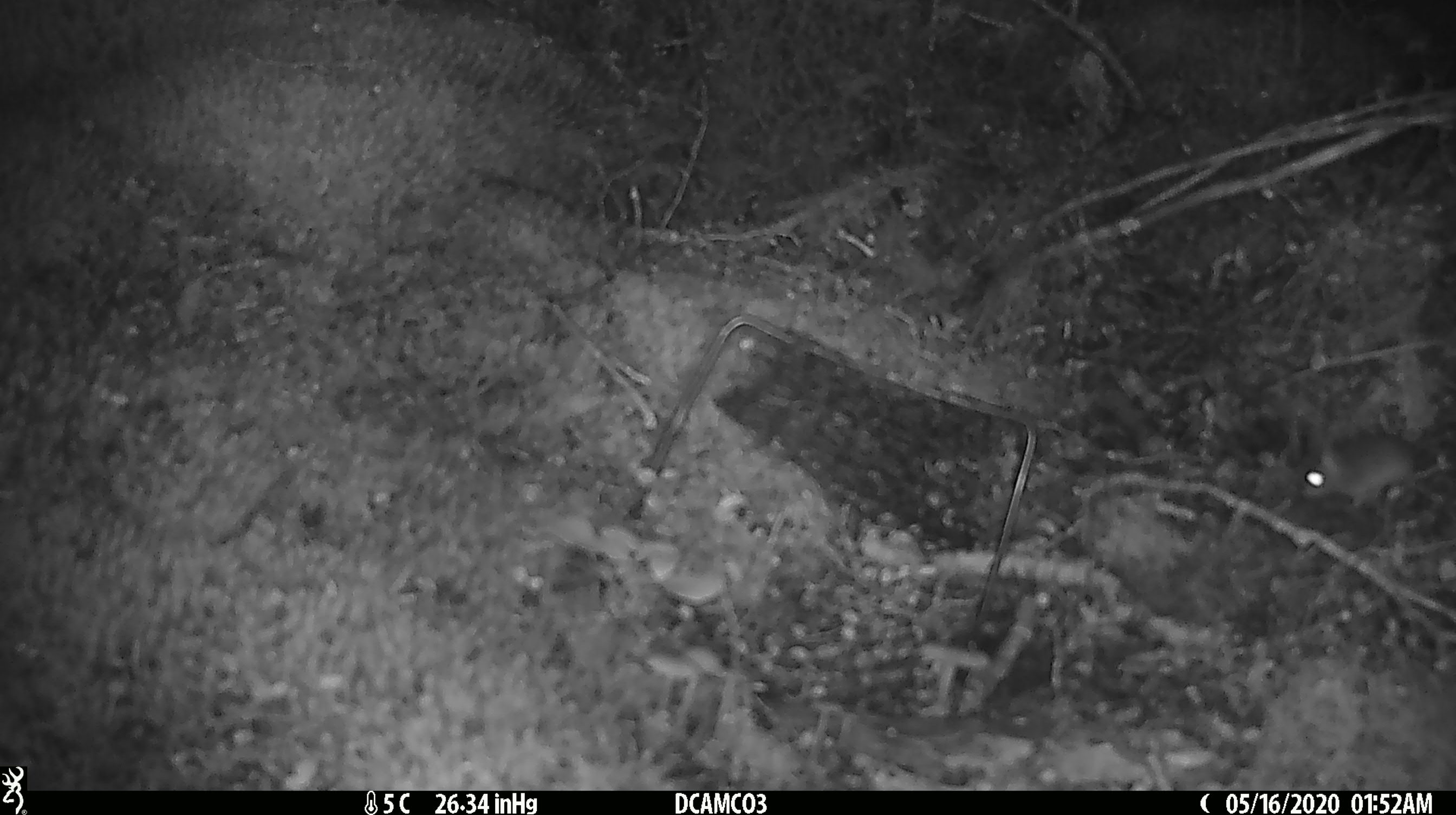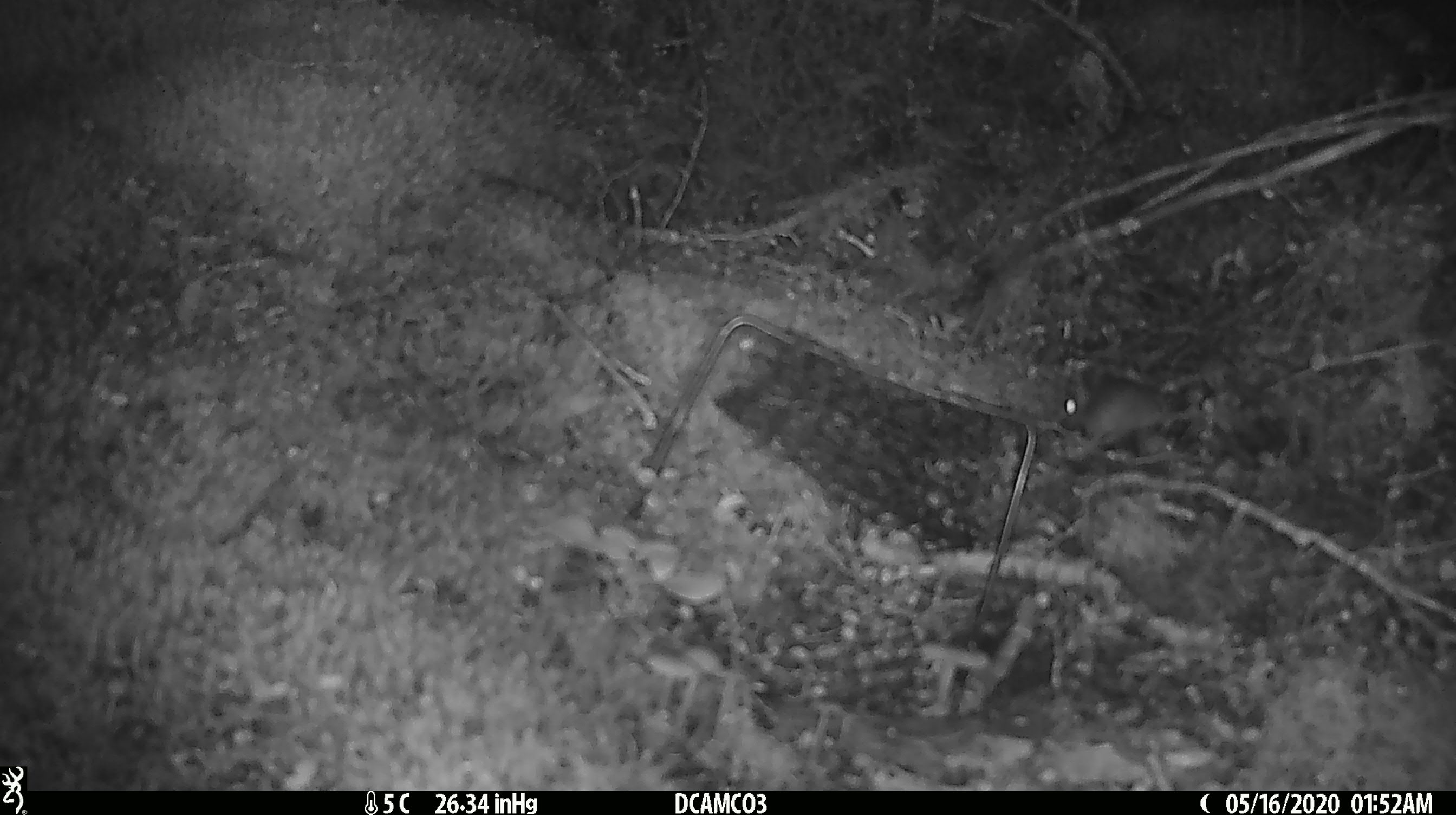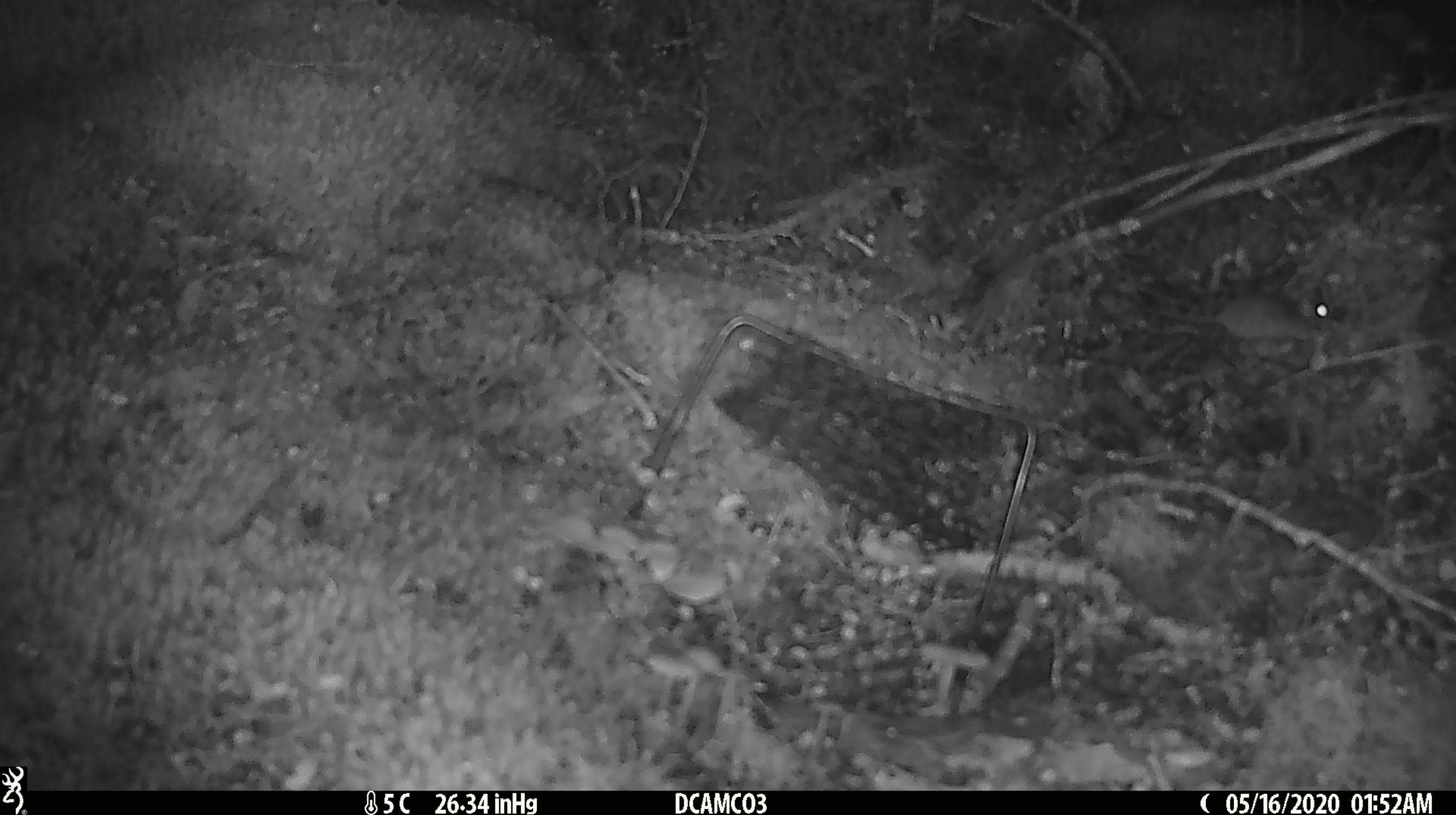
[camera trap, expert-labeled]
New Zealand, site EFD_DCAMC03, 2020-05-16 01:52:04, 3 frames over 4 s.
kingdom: Animalia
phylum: Chordata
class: Mammalia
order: Rodentia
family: Muridae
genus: Mus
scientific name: Mus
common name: mouse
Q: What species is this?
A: Mouse (Mus).